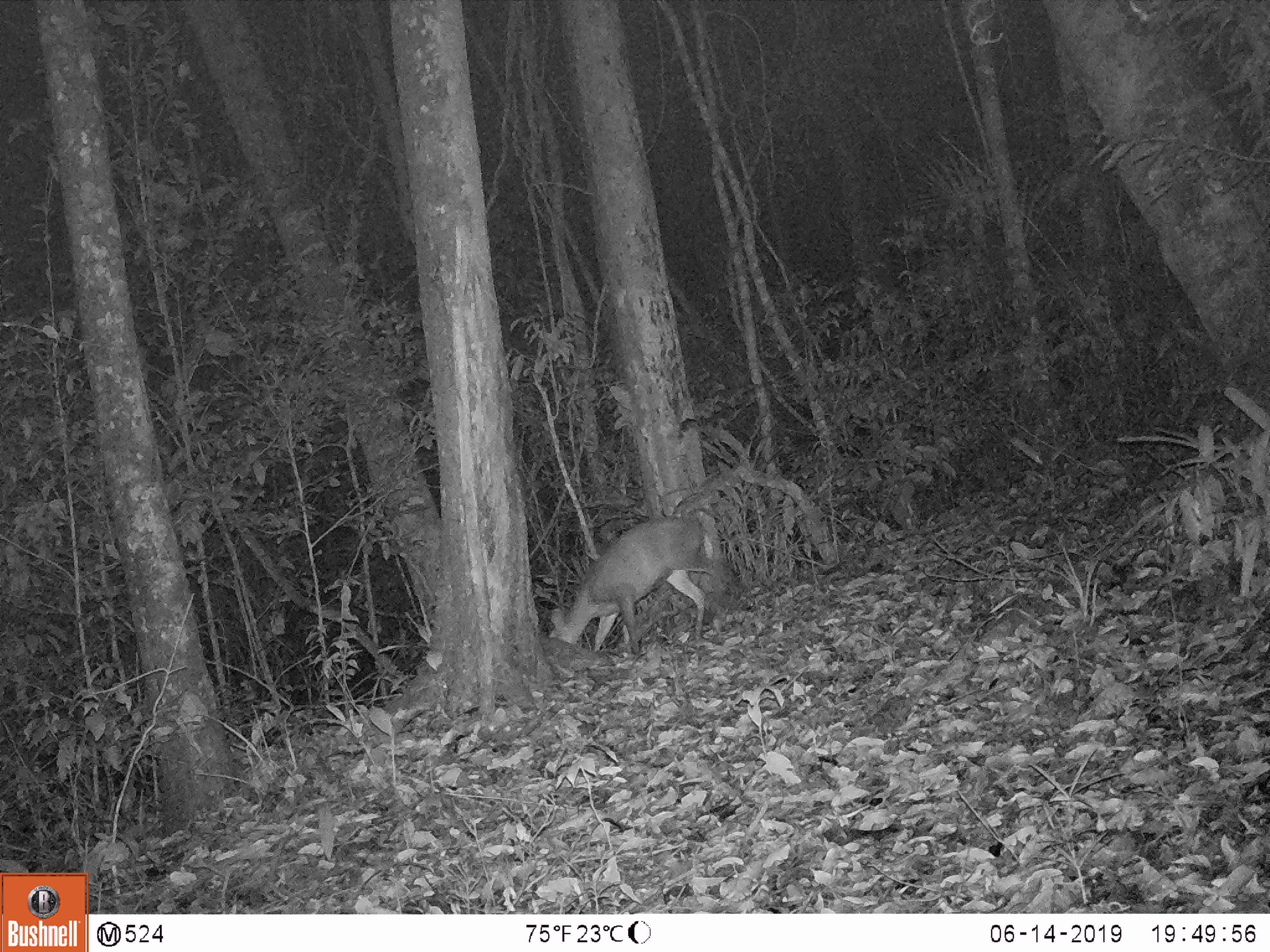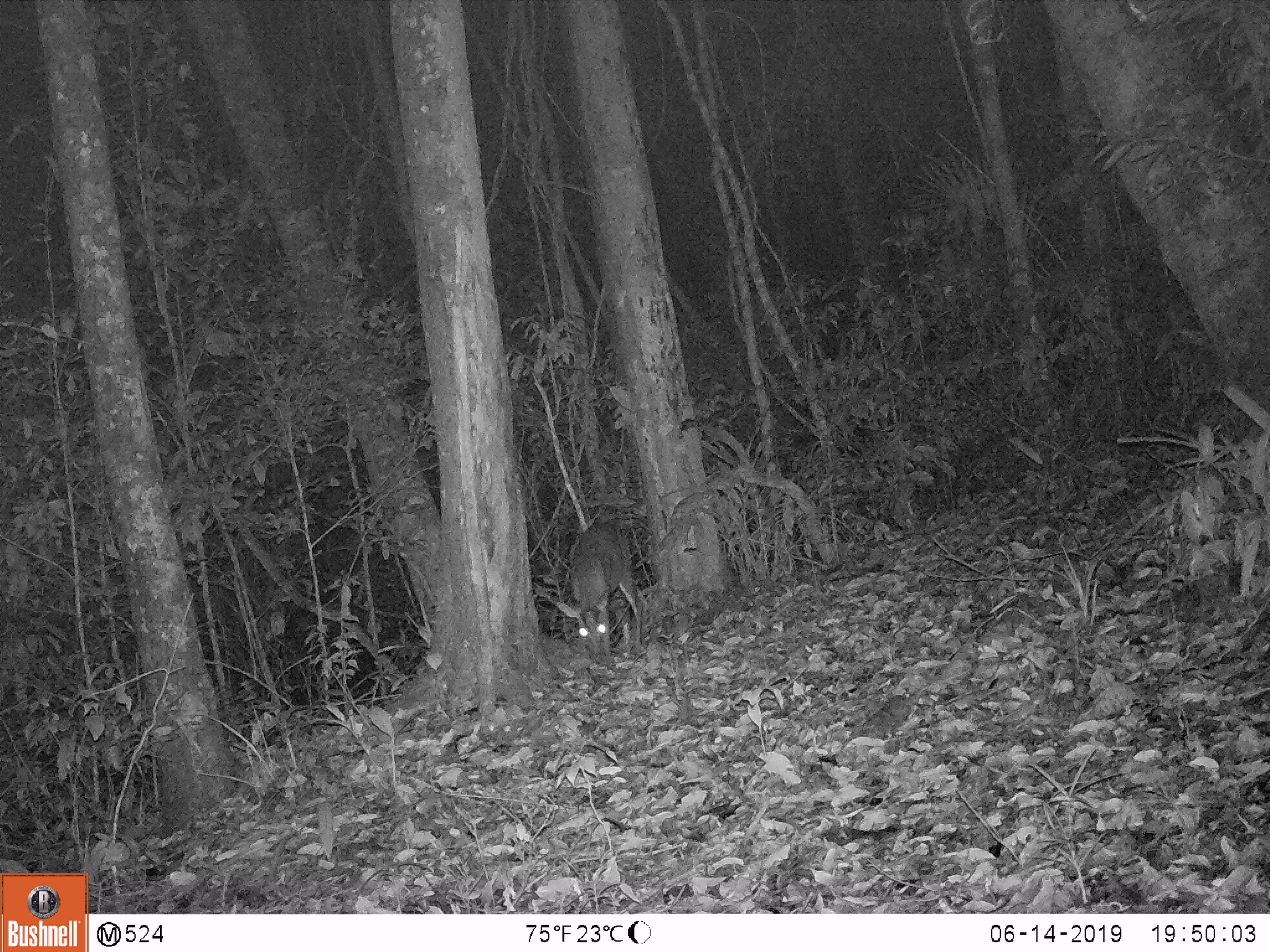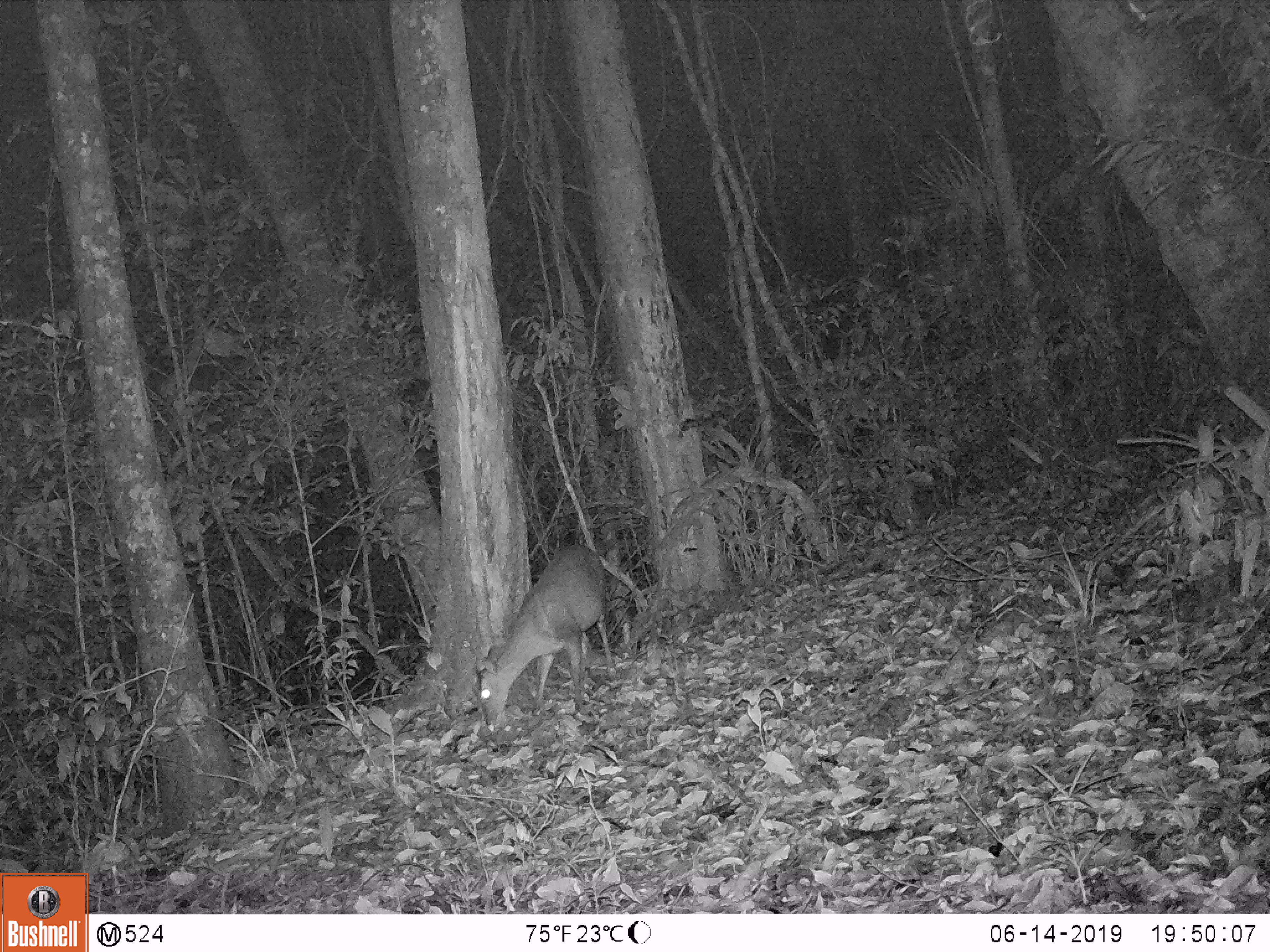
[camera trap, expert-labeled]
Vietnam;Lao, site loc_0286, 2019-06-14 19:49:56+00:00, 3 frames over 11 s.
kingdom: Animalia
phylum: Chordata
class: Mammalia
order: Artiodactyla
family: Cervidae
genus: Muntiacus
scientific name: Muntiacus rooseveltorum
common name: roosevelt's muntjac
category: roosevelts muntjac group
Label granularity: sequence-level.